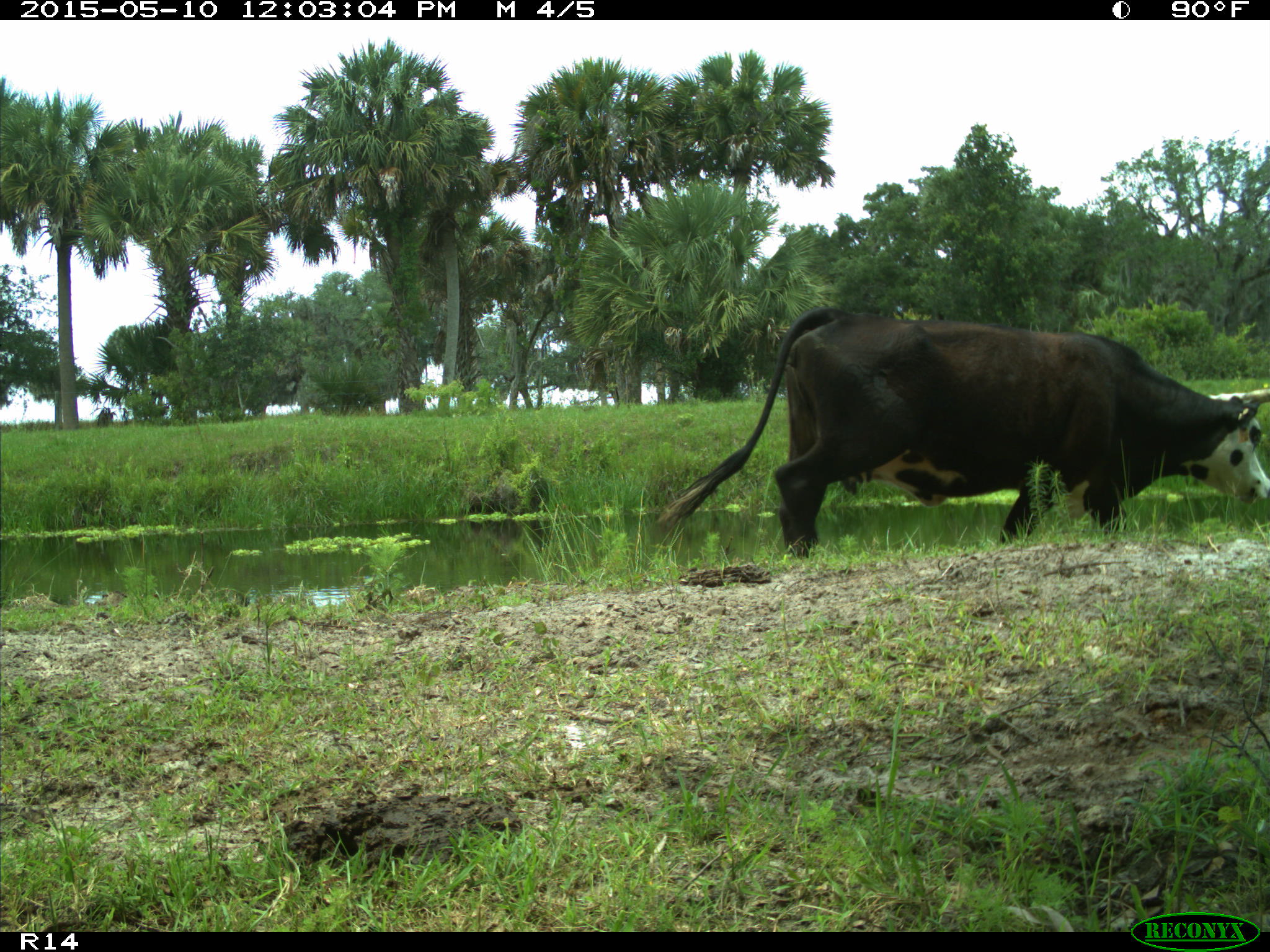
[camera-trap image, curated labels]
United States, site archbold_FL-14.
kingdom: Animalia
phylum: Chordata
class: Mammalia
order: Artiodactyla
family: Bovidae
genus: Bos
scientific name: Bos taurus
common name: domestic cow